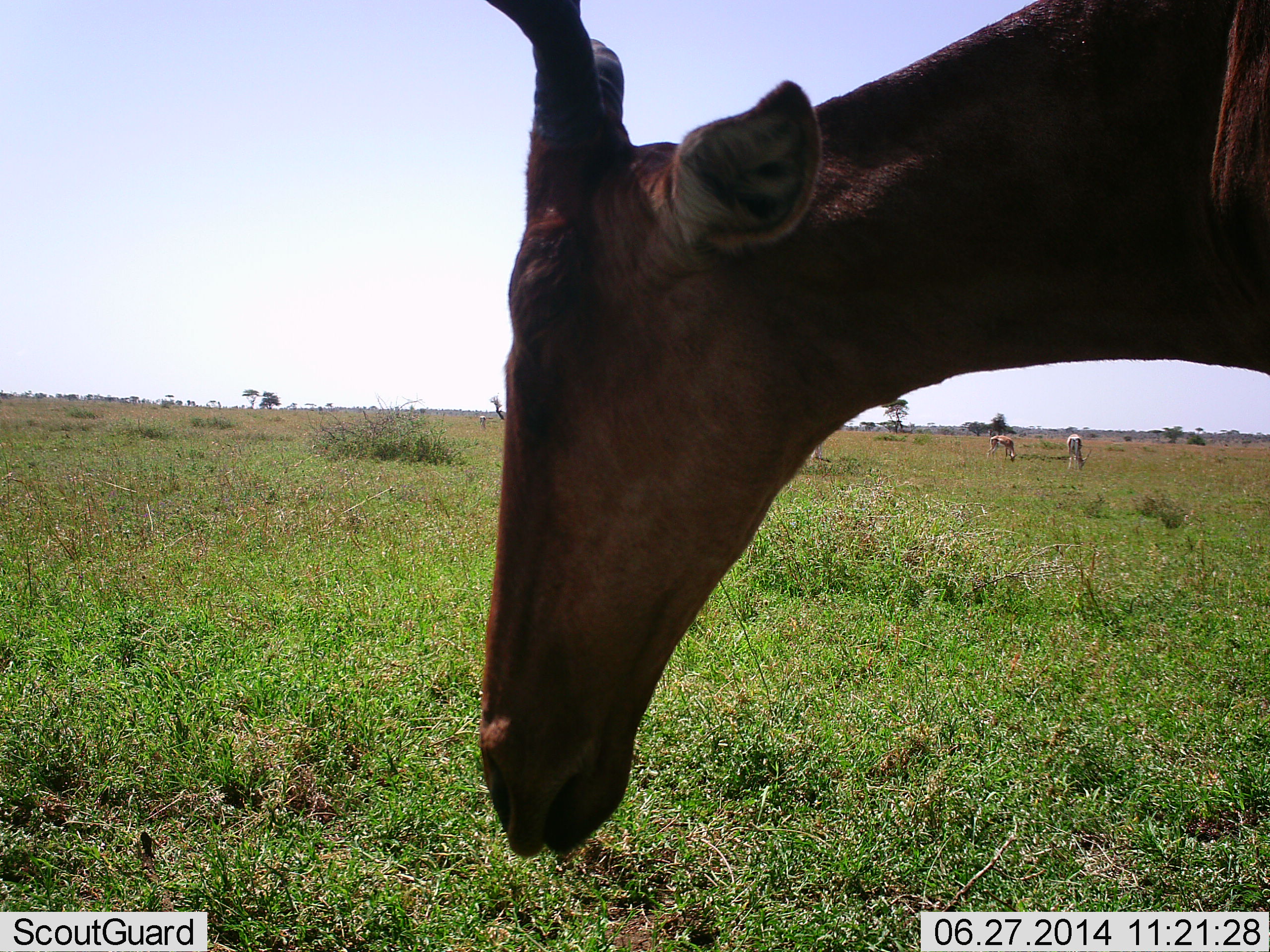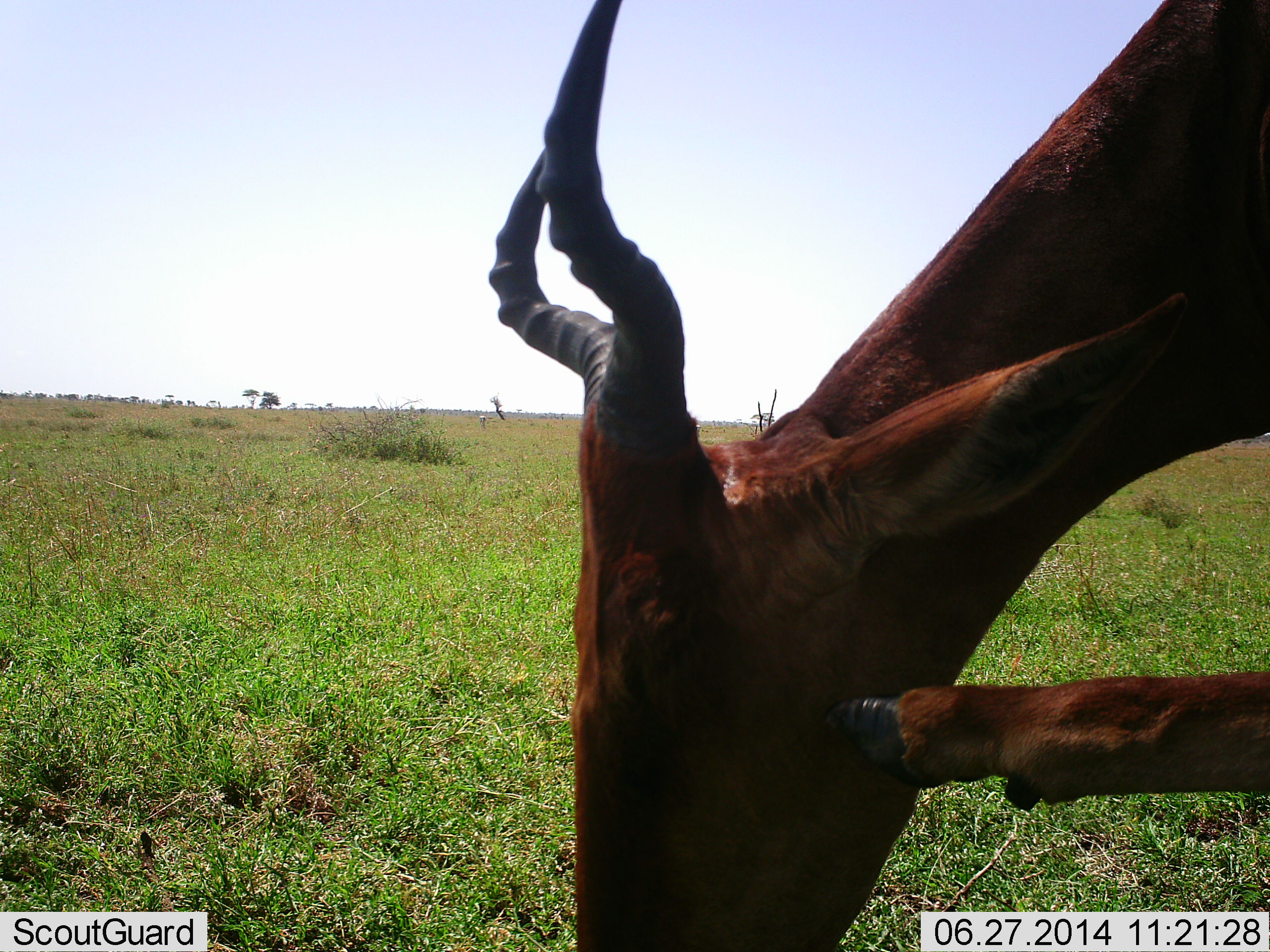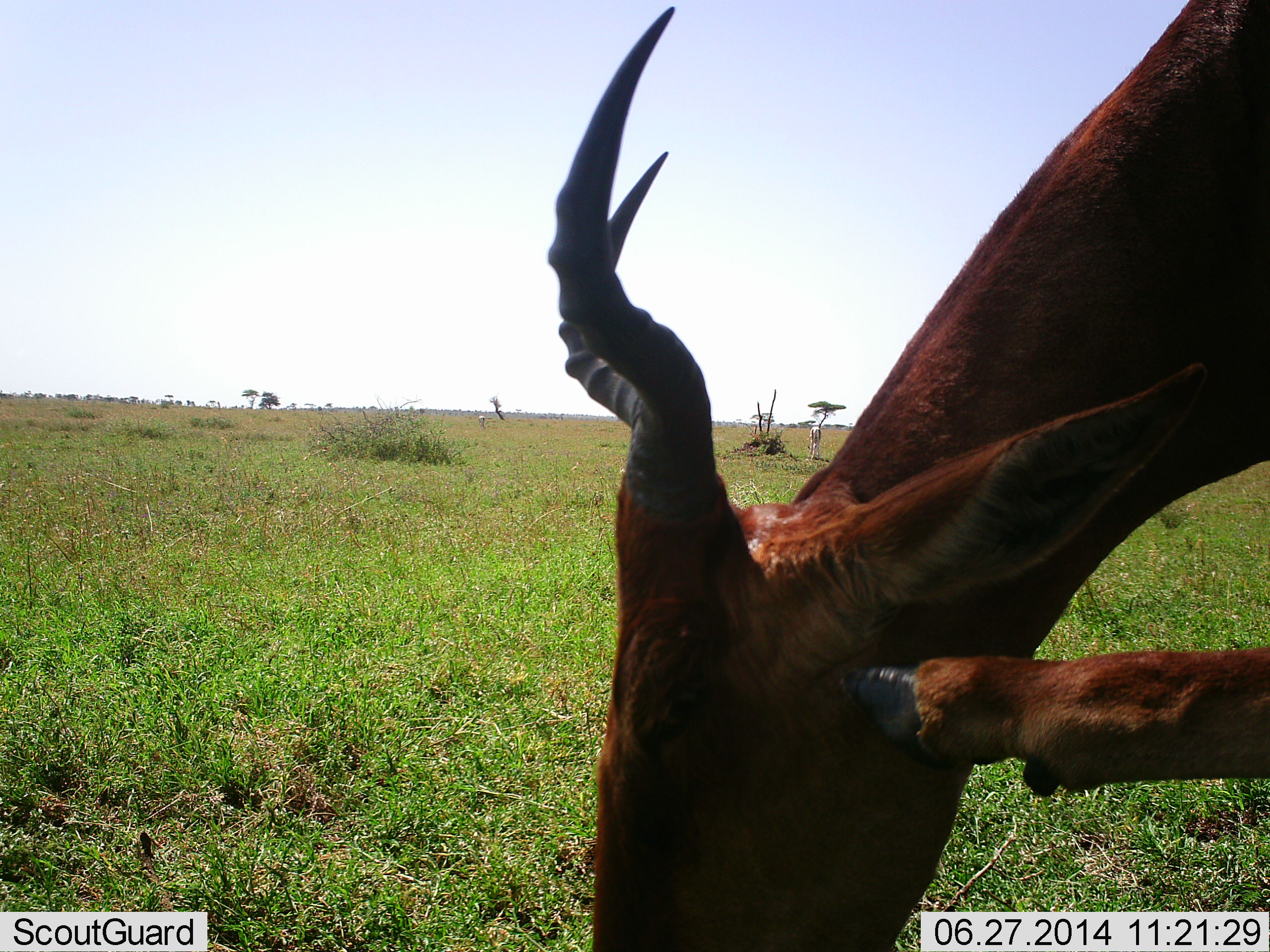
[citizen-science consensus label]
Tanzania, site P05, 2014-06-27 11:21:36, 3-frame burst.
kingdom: Animalia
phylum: Chordata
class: Mammalia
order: Artiodactyla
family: Bovidae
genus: Alcelaphus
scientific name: Alcelaphus buselaphus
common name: hartebeest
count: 1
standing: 75%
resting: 0%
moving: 8%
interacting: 17%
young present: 0%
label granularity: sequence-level